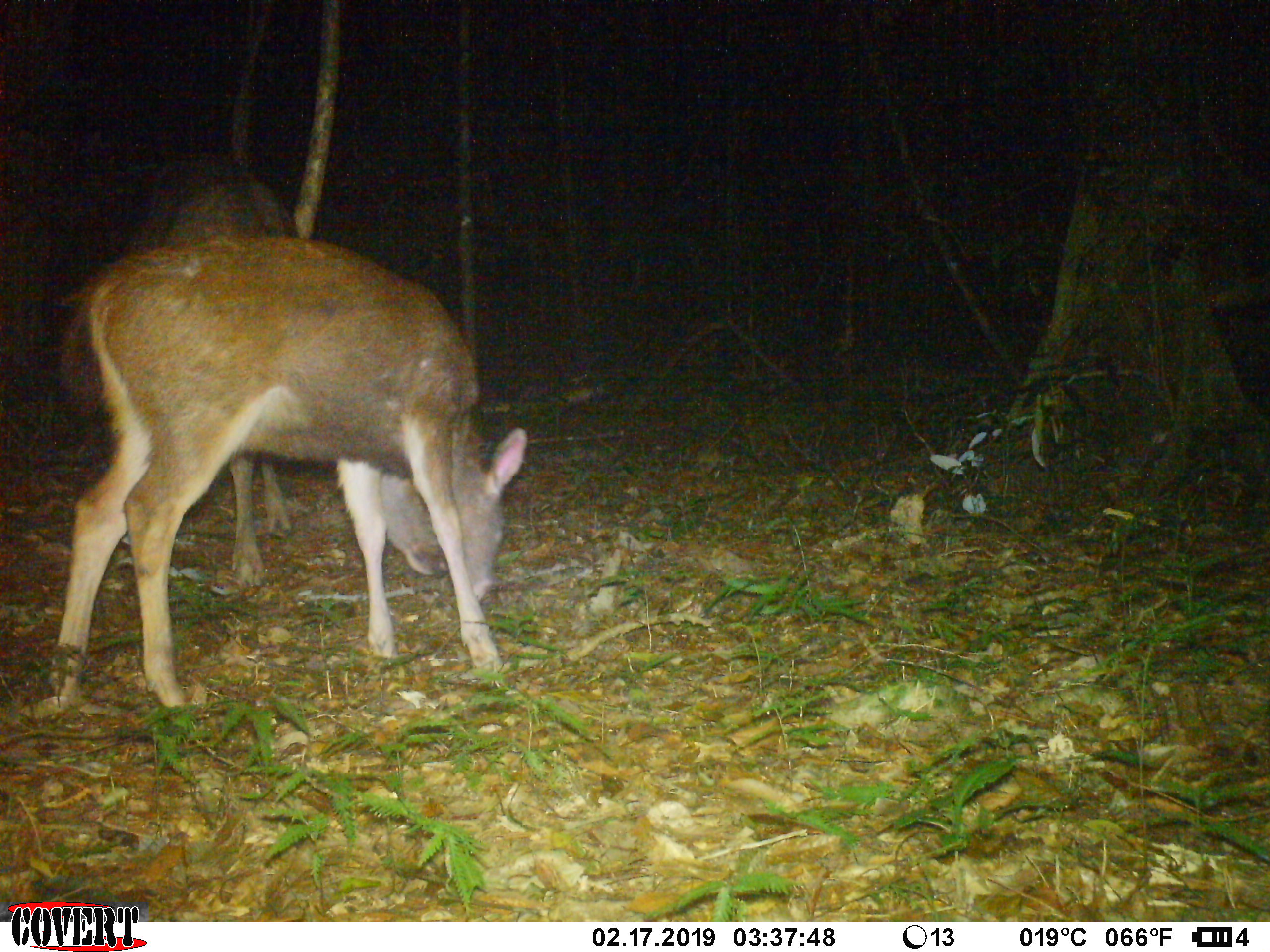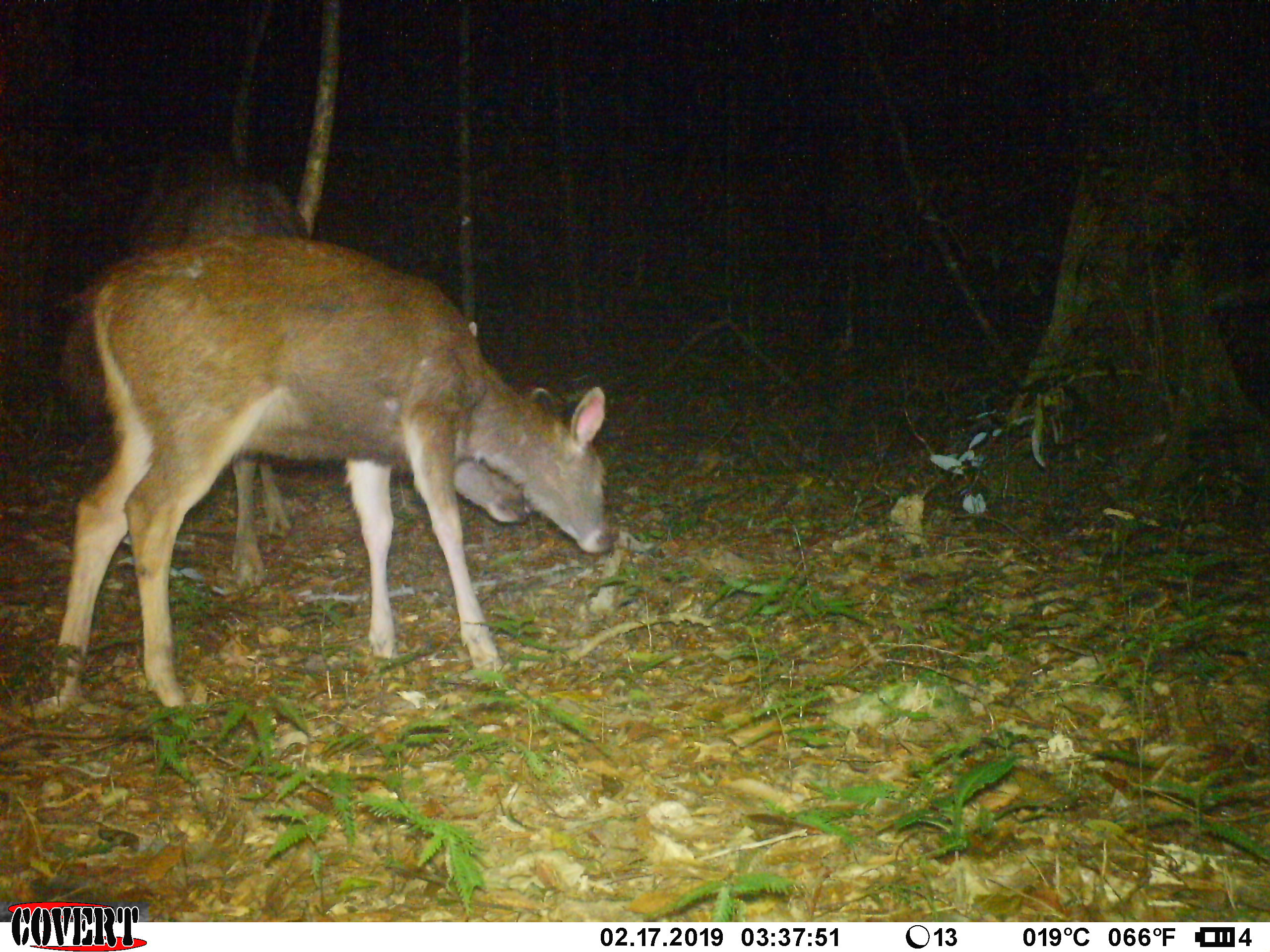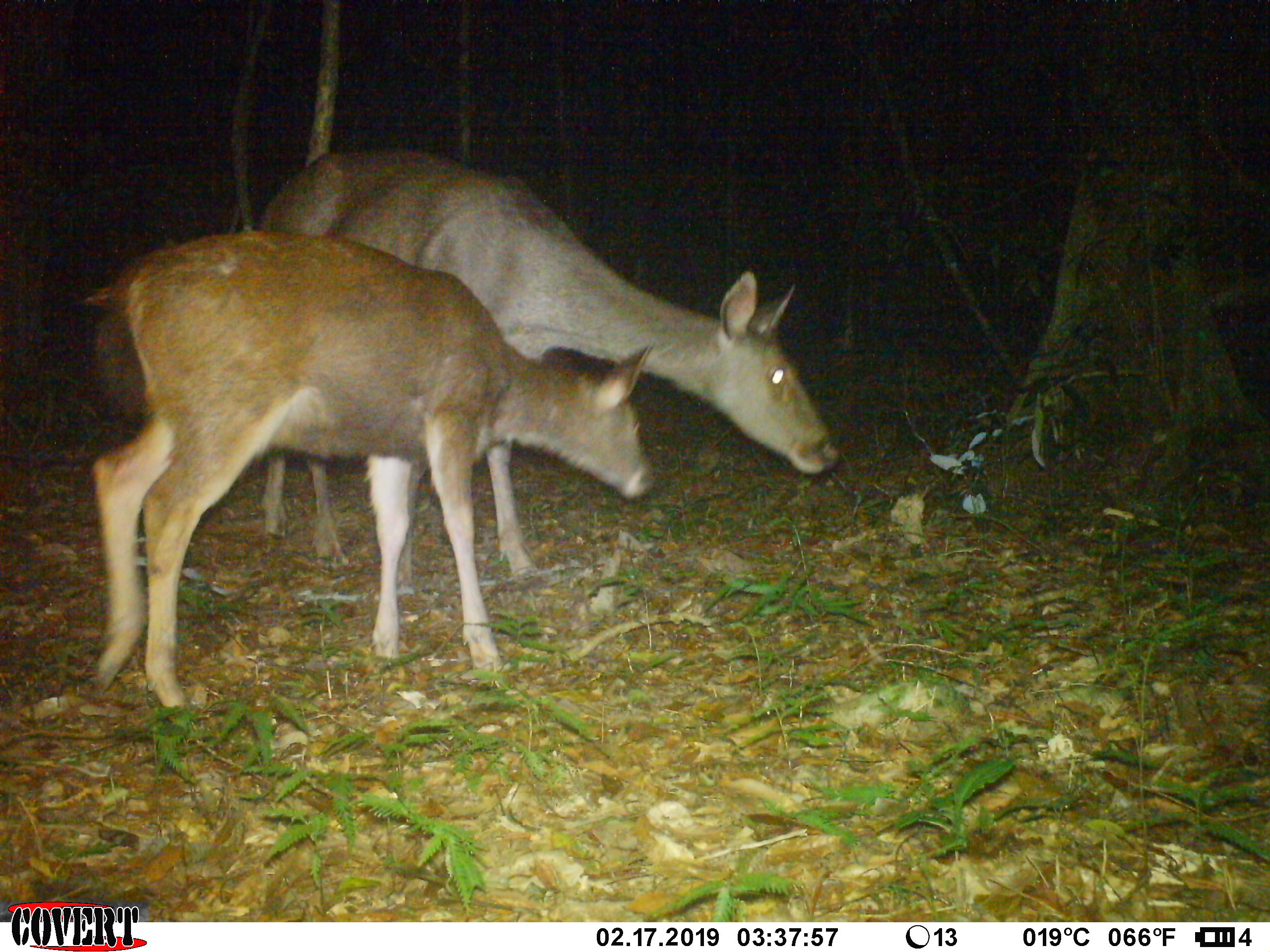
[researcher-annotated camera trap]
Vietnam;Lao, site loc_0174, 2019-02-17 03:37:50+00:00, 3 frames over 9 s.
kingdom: Animalia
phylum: Chordata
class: Mammalia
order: Artiodactyla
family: Cervidae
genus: Rusa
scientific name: Rusa unicolor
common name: sambar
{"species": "sambar (Rusa unicolor)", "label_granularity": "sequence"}